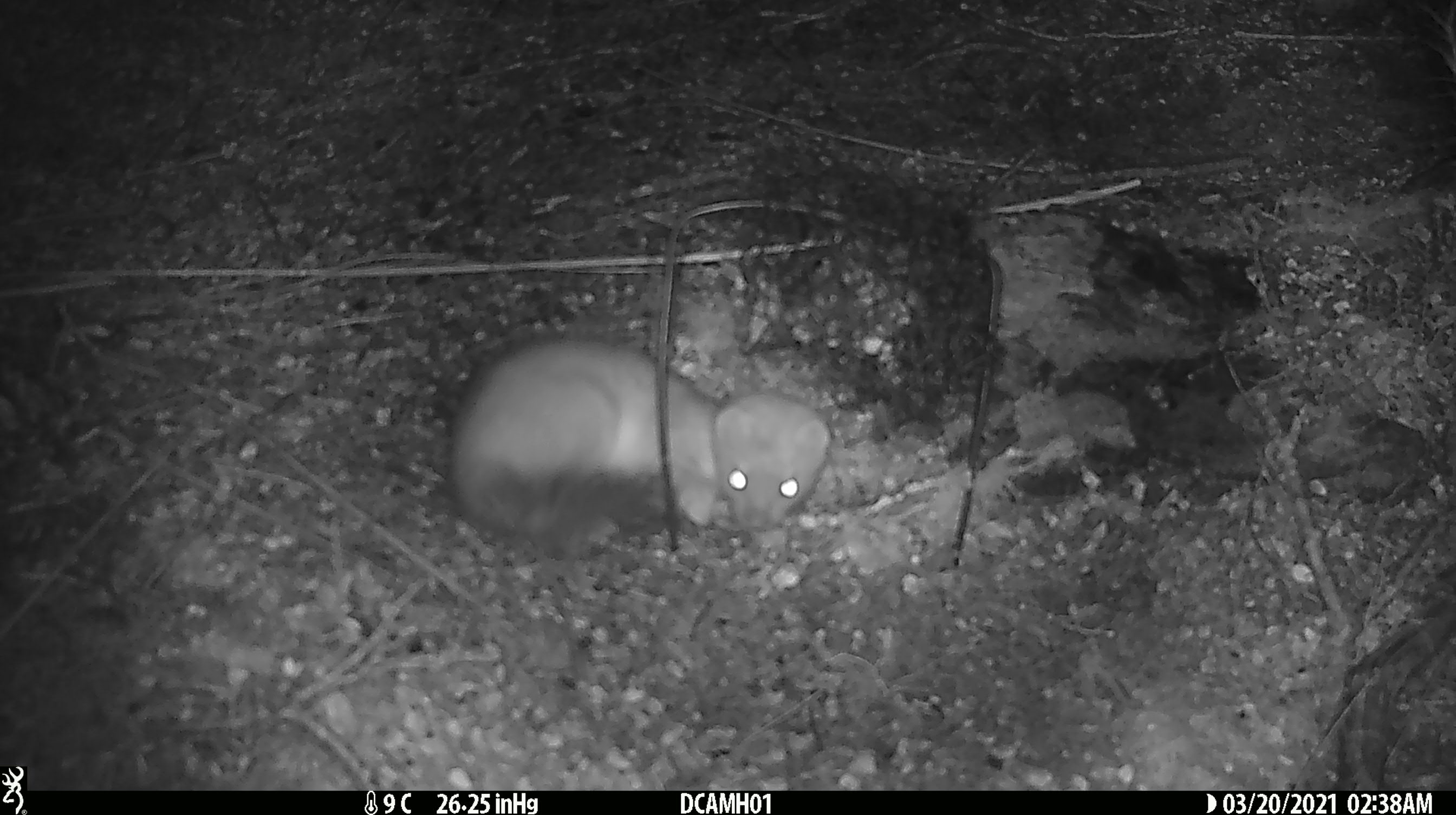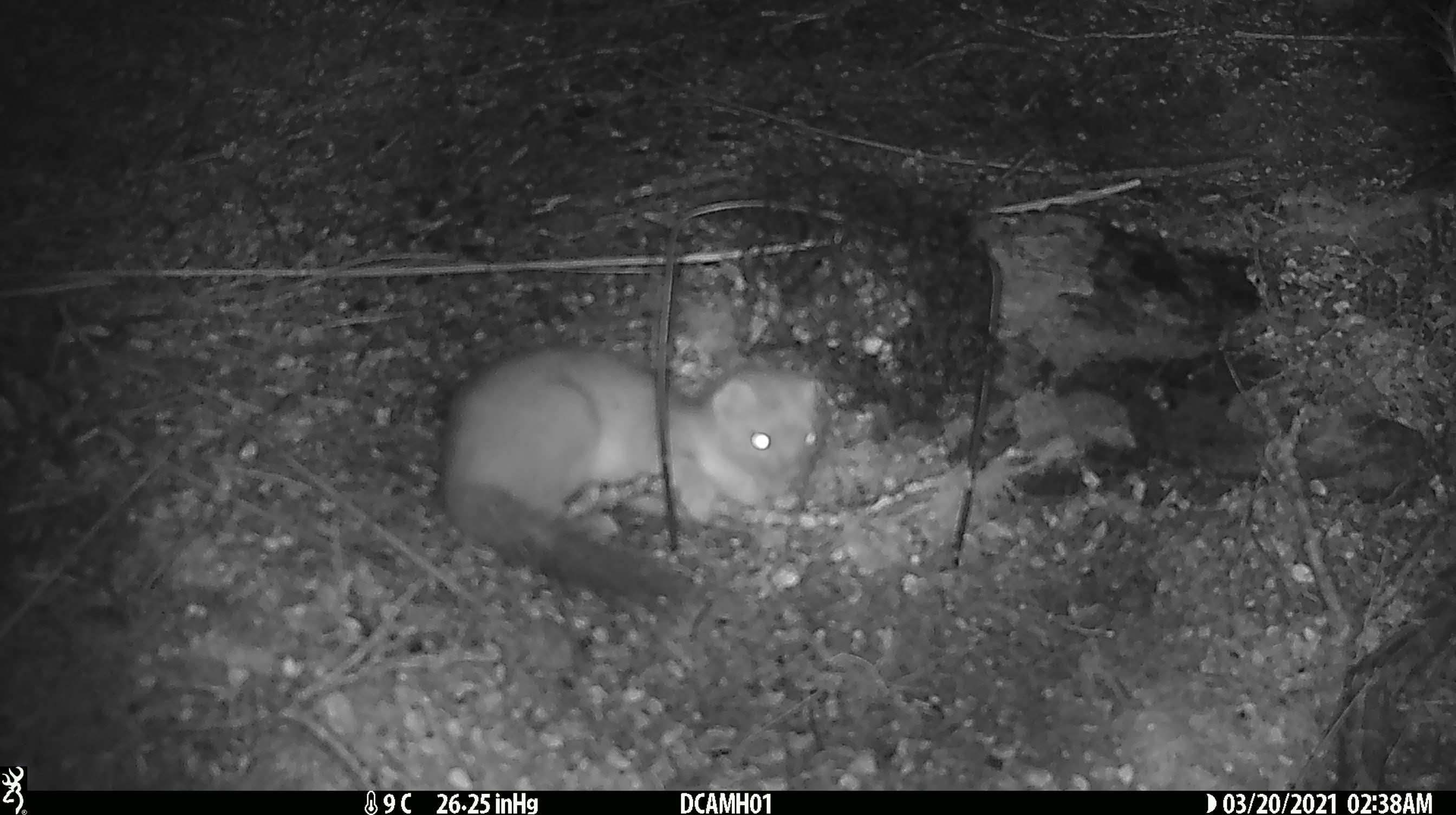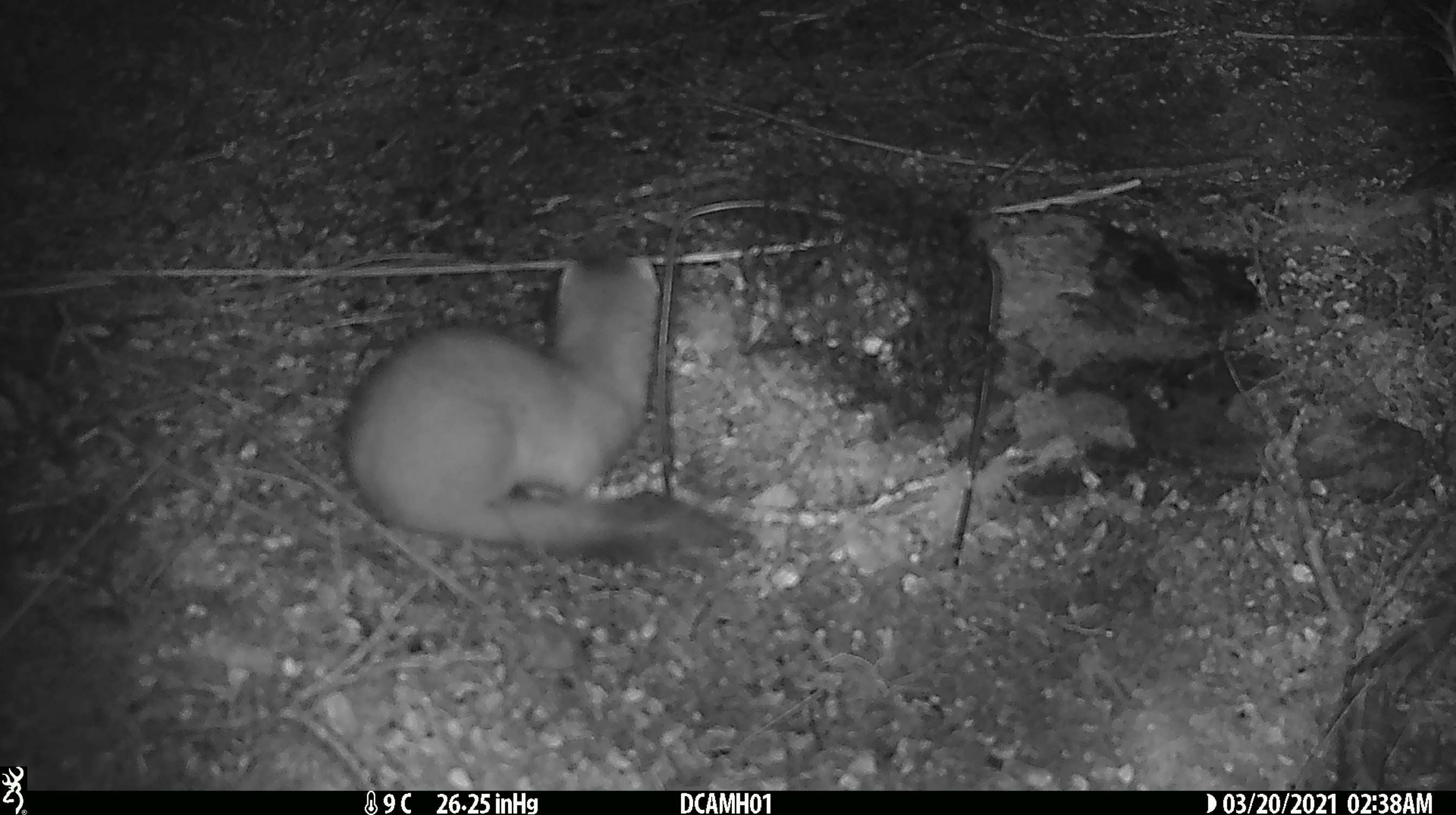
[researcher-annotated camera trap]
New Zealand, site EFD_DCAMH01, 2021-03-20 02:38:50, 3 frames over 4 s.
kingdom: Animalia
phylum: Chordata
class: Mammalia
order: Carnivora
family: Mustelidae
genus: Mustela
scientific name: Mustela erminea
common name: stoat